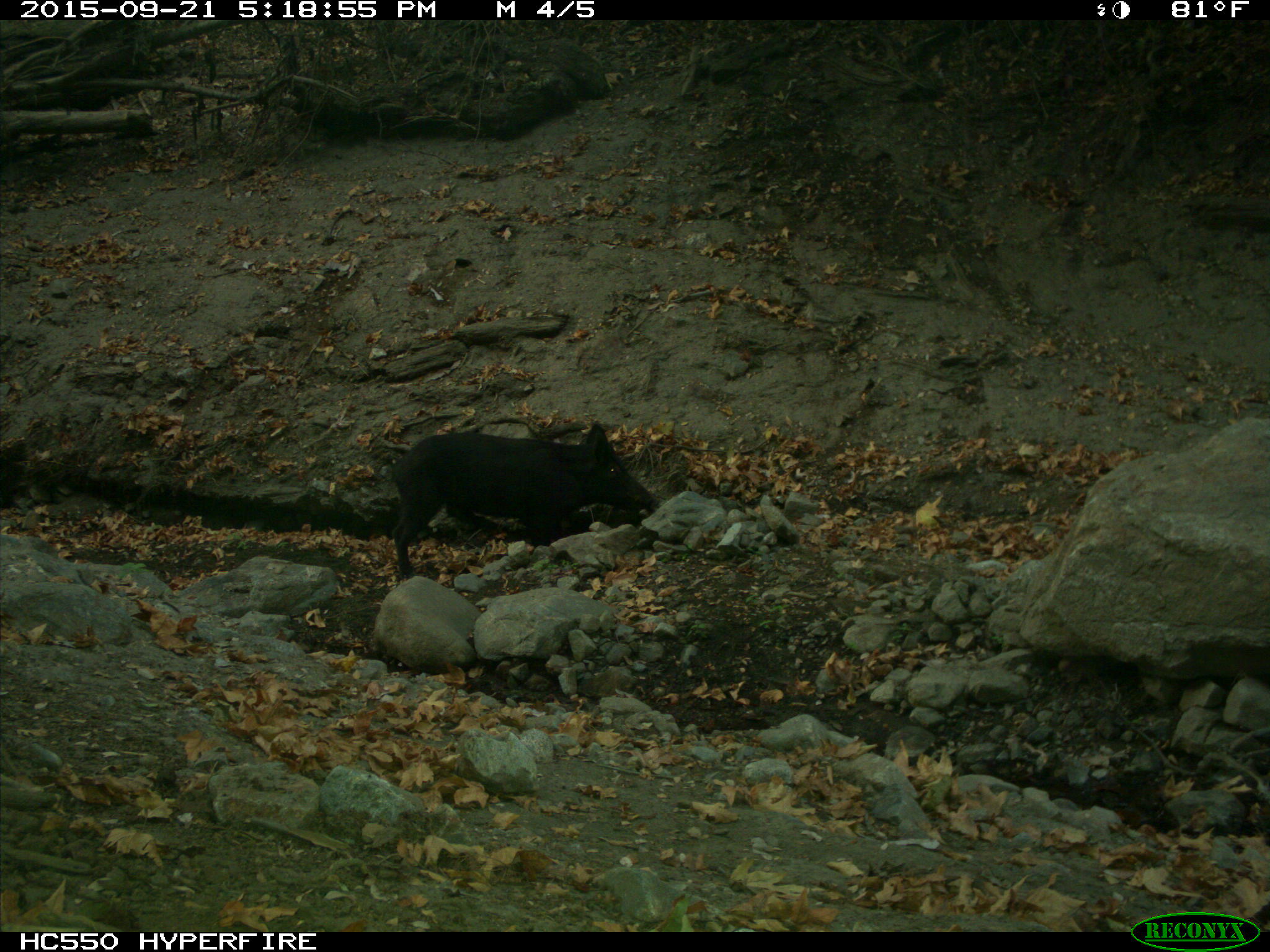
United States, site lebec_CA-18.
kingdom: Animalia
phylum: Chordata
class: Mammalia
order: Artiodactyla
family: Suidae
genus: Sus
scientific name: Sus scrofa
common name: wild boar